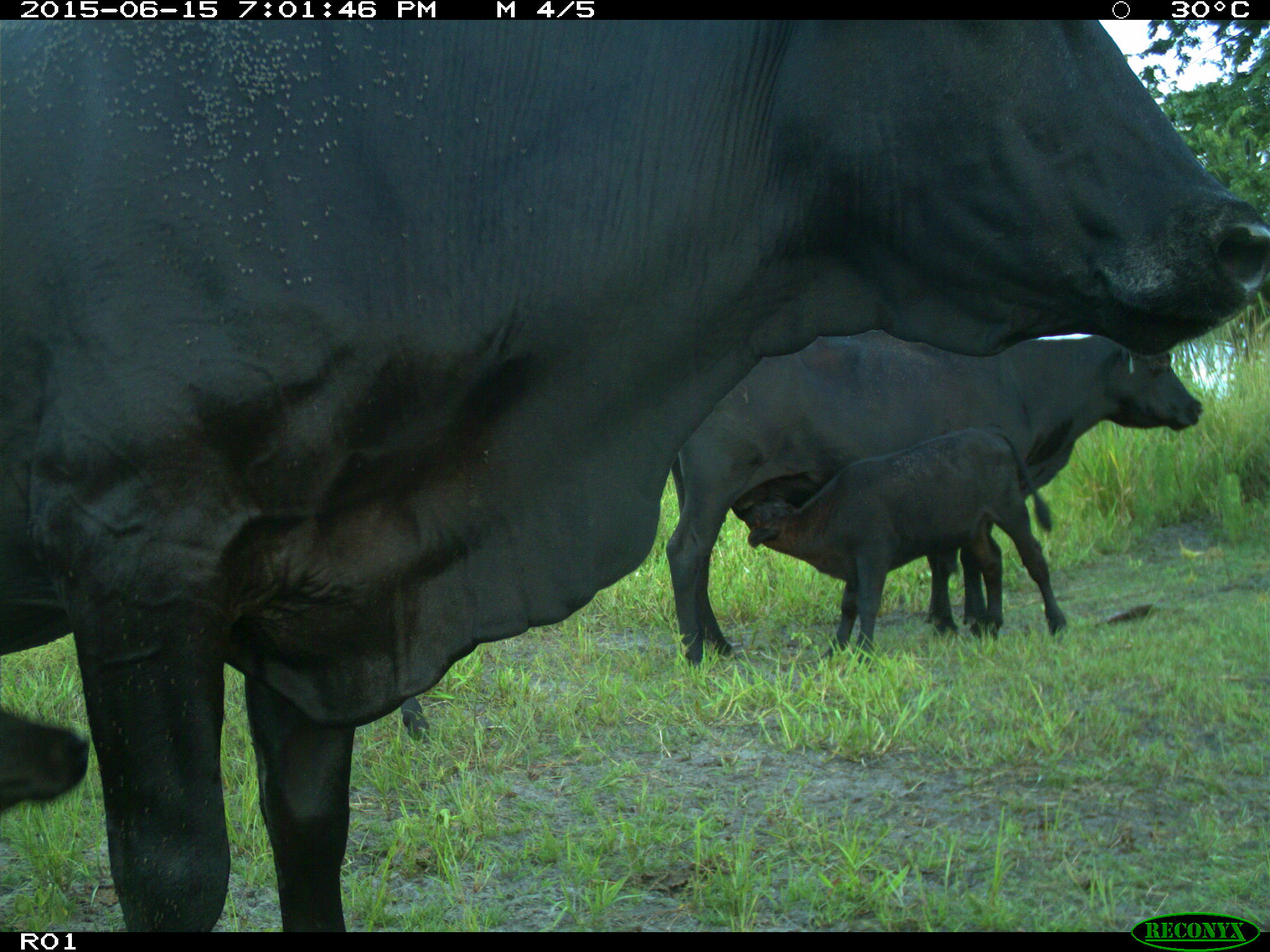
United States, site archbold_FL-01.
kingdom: Animalia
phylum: Chordata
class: Mammalia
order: Artiodactyla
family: Bovidae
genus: Bos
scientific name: Bos taurus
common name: domestic cow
Bos taurus (domestic cow).